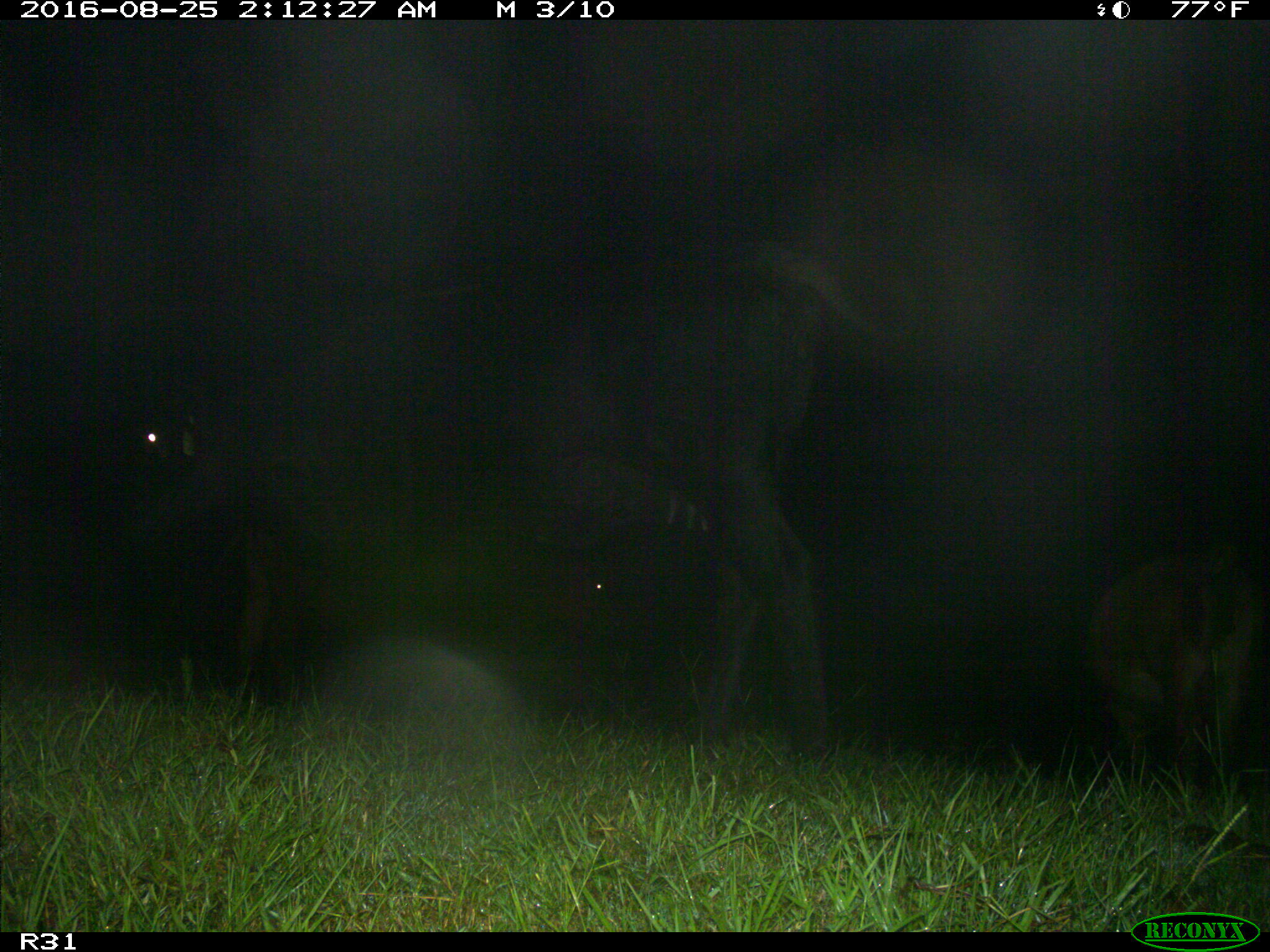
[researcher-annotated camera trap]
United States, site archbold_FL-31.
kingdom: Animalia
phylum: Chordata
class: Mammalia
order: Artiodactyla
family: Bovidae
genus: Bos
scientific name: Bos taurus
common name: domestic cow